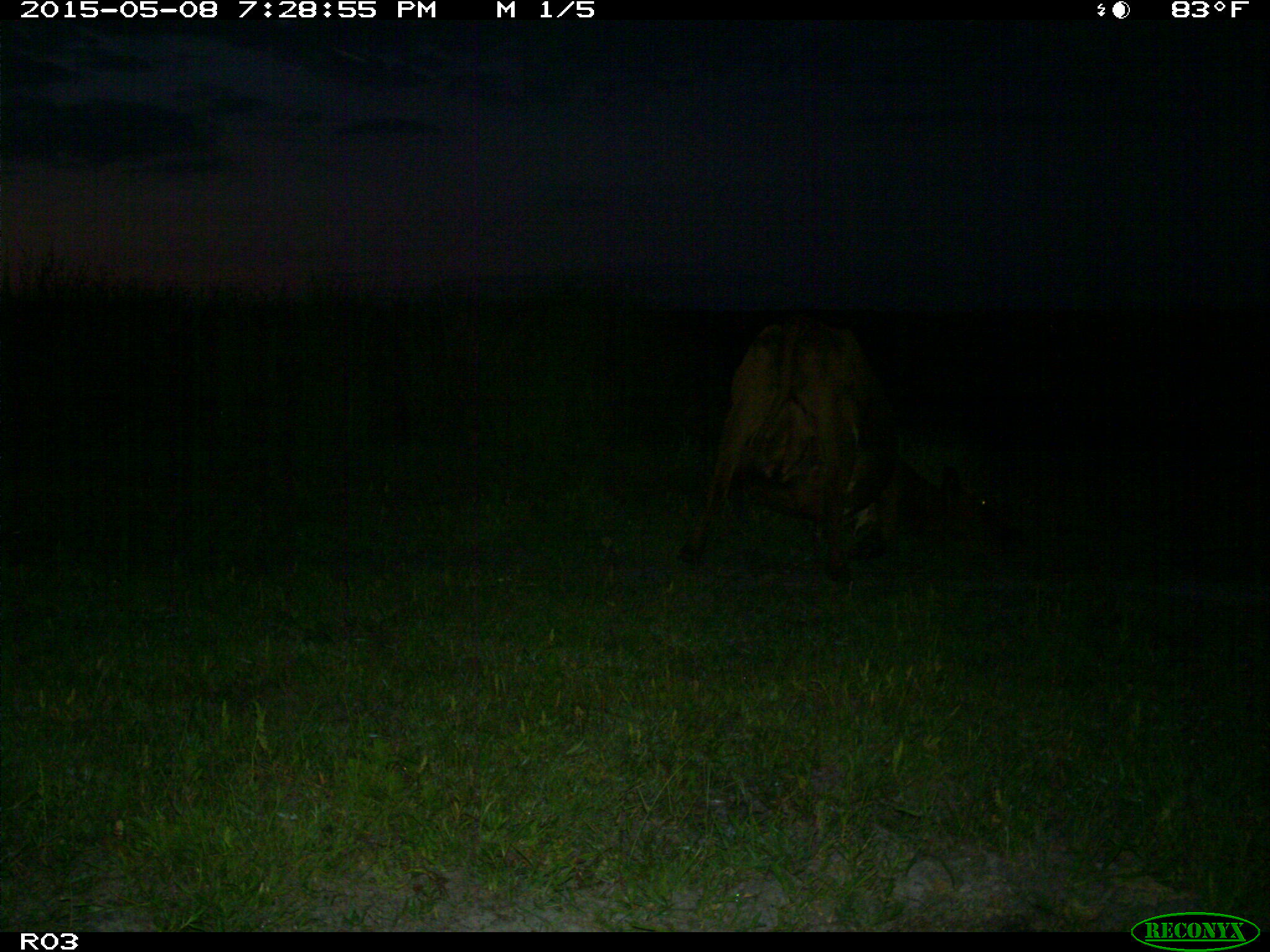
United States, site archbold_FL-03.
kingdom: Animalia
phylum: Chordata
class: Mammalia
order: Artiodactyla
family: Bovidae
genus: Bos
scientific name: Bos taurus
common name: domestic cow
Bos taurus (domestic cow).